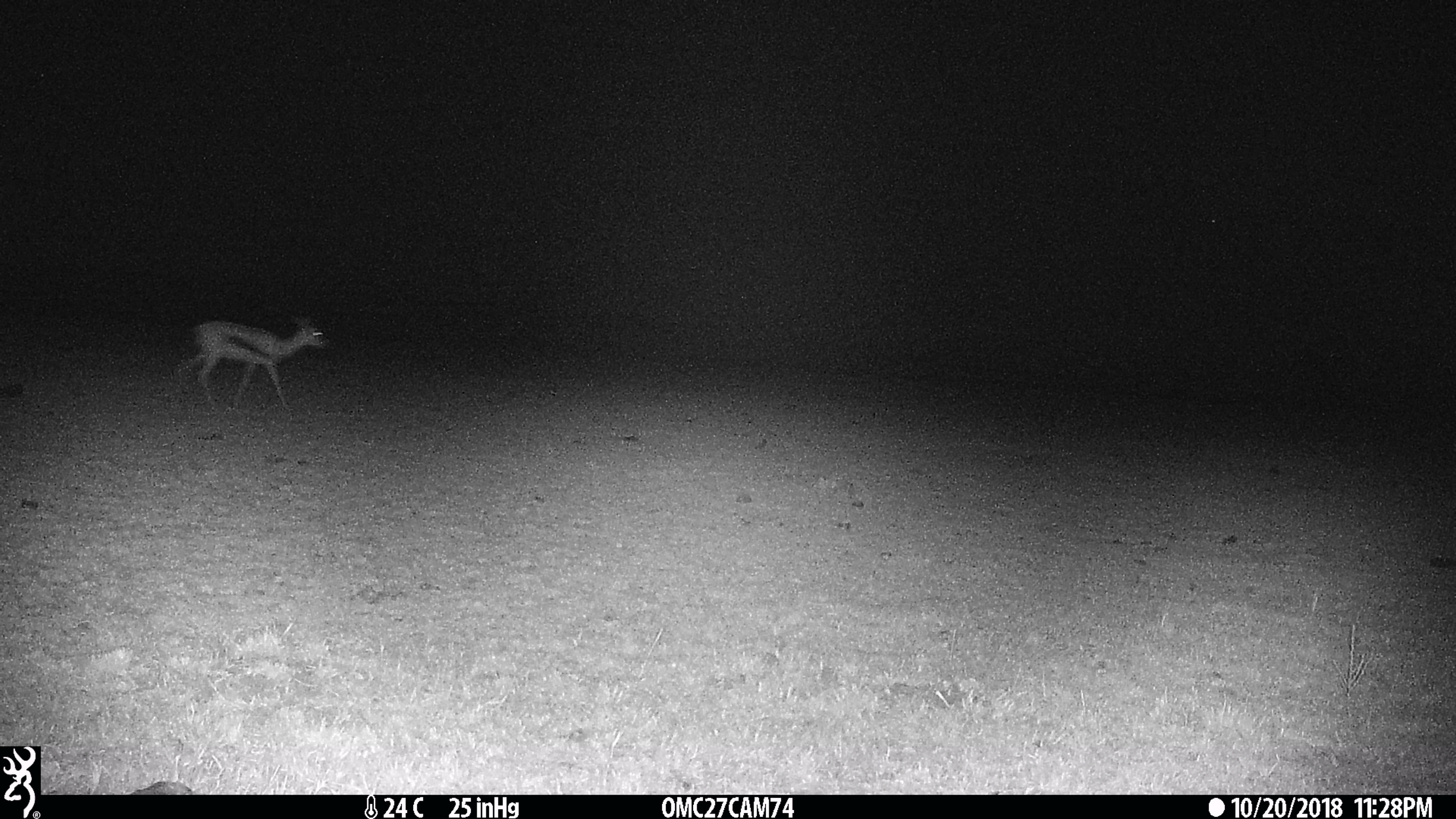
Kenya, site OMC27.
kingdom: Animalia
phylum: Chordata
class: Mammalia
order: Artiodactyla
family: Bovidae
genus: Eudorcas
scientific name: Eudorcas thomsonii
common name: thomon's gazelle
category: gazelle thomsons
Gazelle thomsons (thomon's gazelle) (Eudorcas thomsonii).